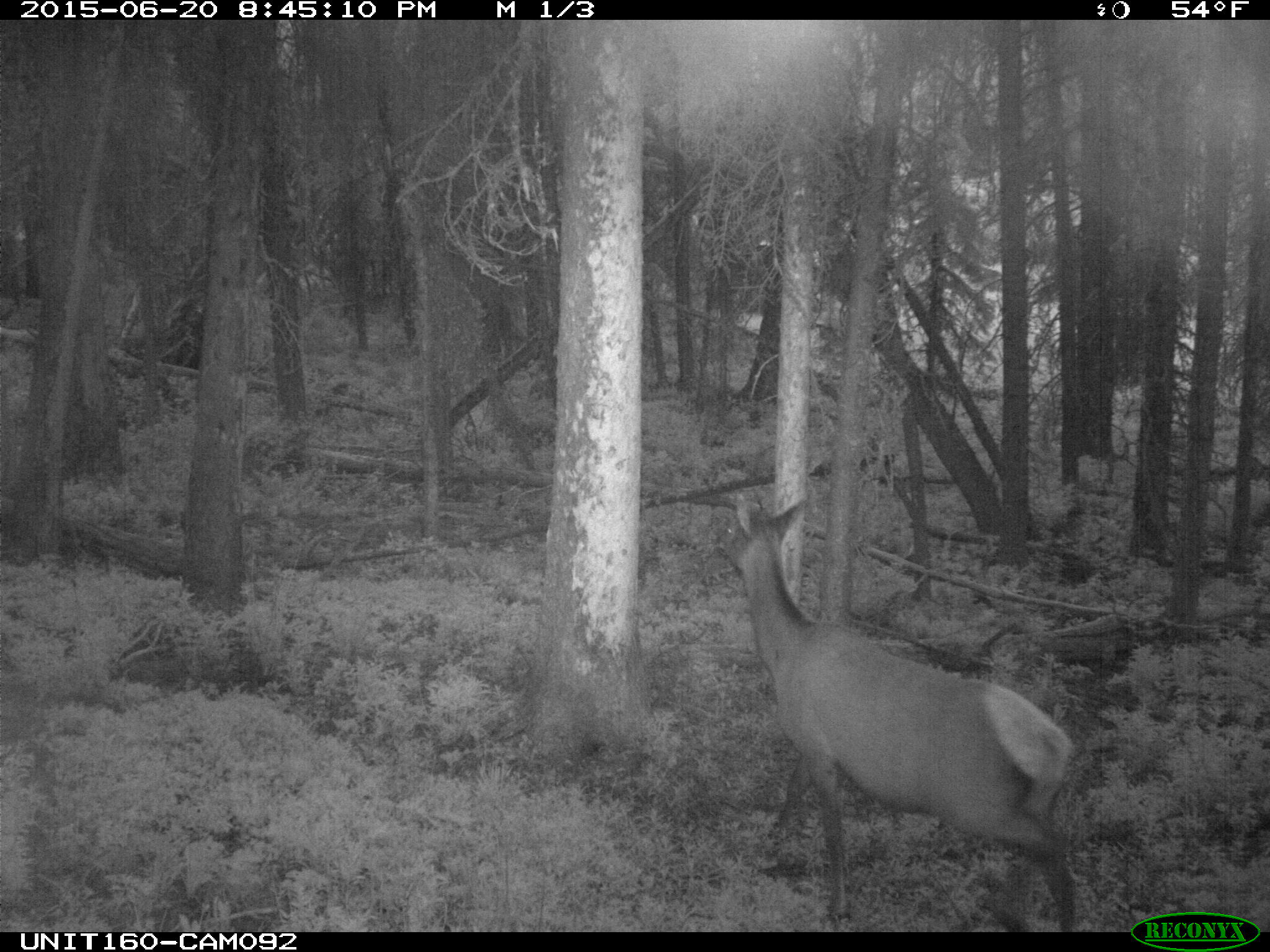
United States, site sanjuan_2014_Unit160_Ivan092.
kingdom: Animalia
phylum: Chordata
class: Mammalia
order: Artiodactyla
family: Cervidae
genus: Cervus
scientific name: Cervus elaphus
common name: red deer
Cervus elaphus (red deer).